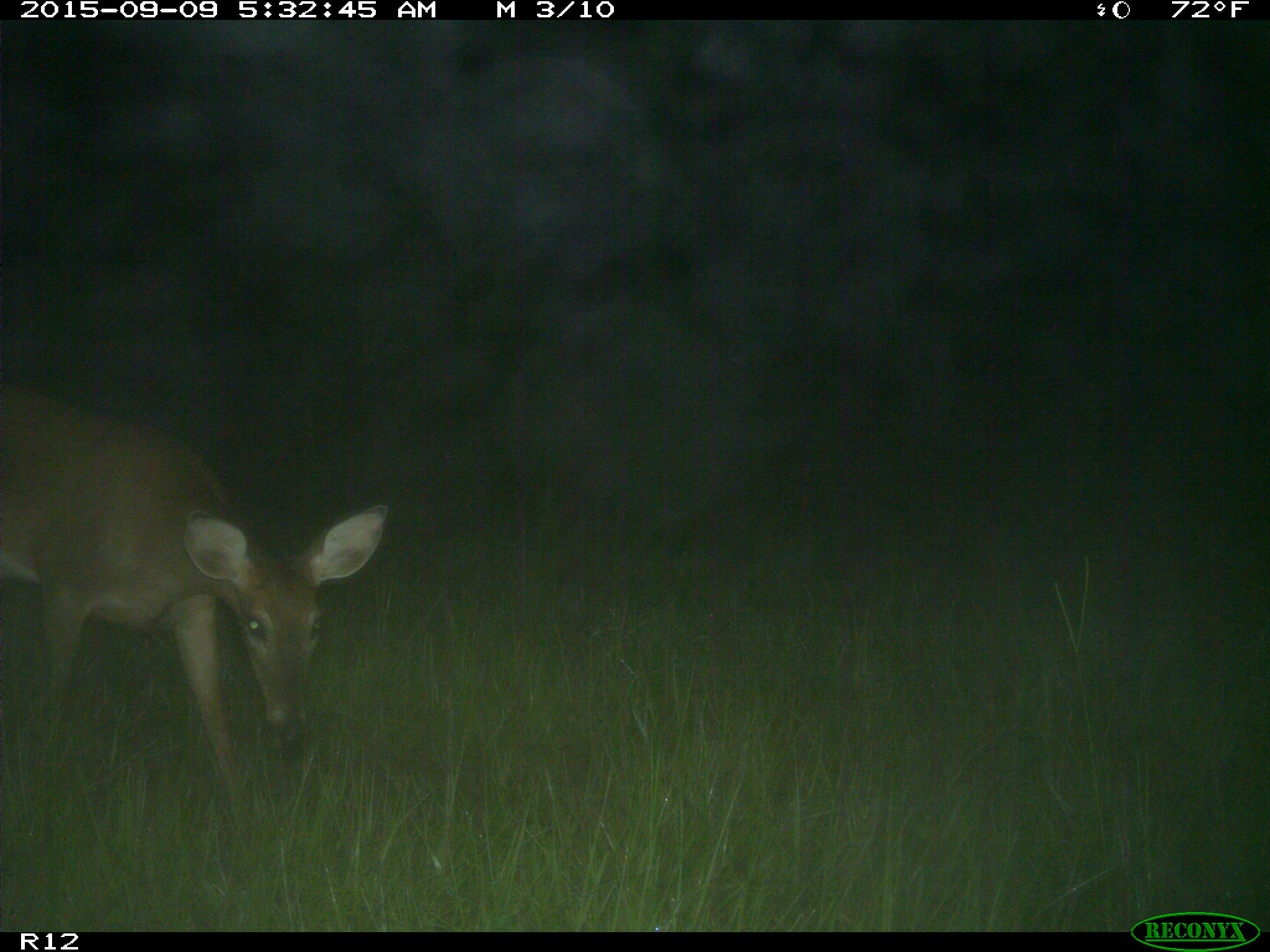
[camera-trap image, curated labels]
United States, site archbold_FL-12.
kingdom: Animalia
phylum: Chordata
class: Mammalia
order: Artiodactyla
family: Cervidae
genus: Odocoileus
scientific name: Odocoileus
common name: deer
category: unidentified deer